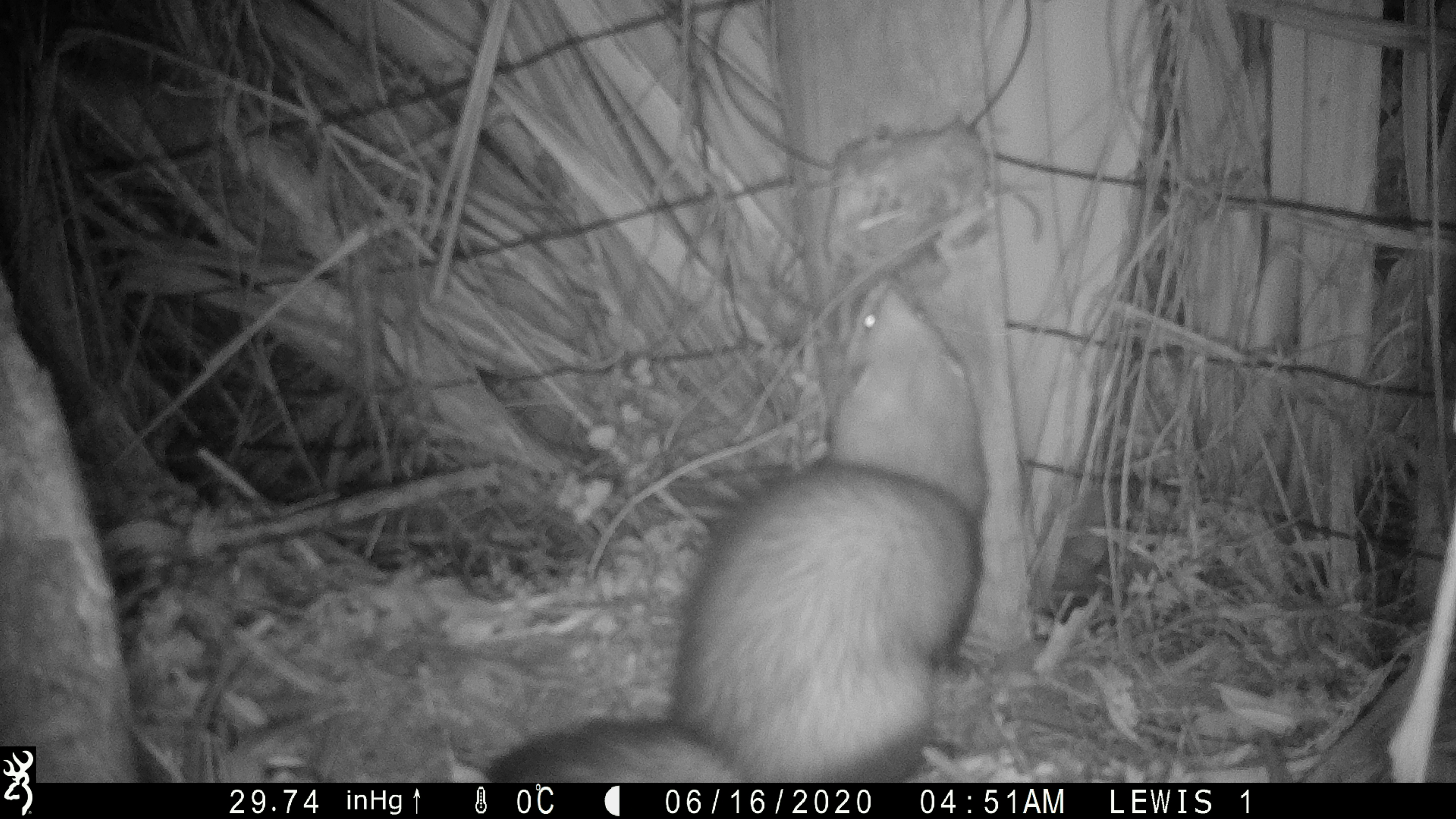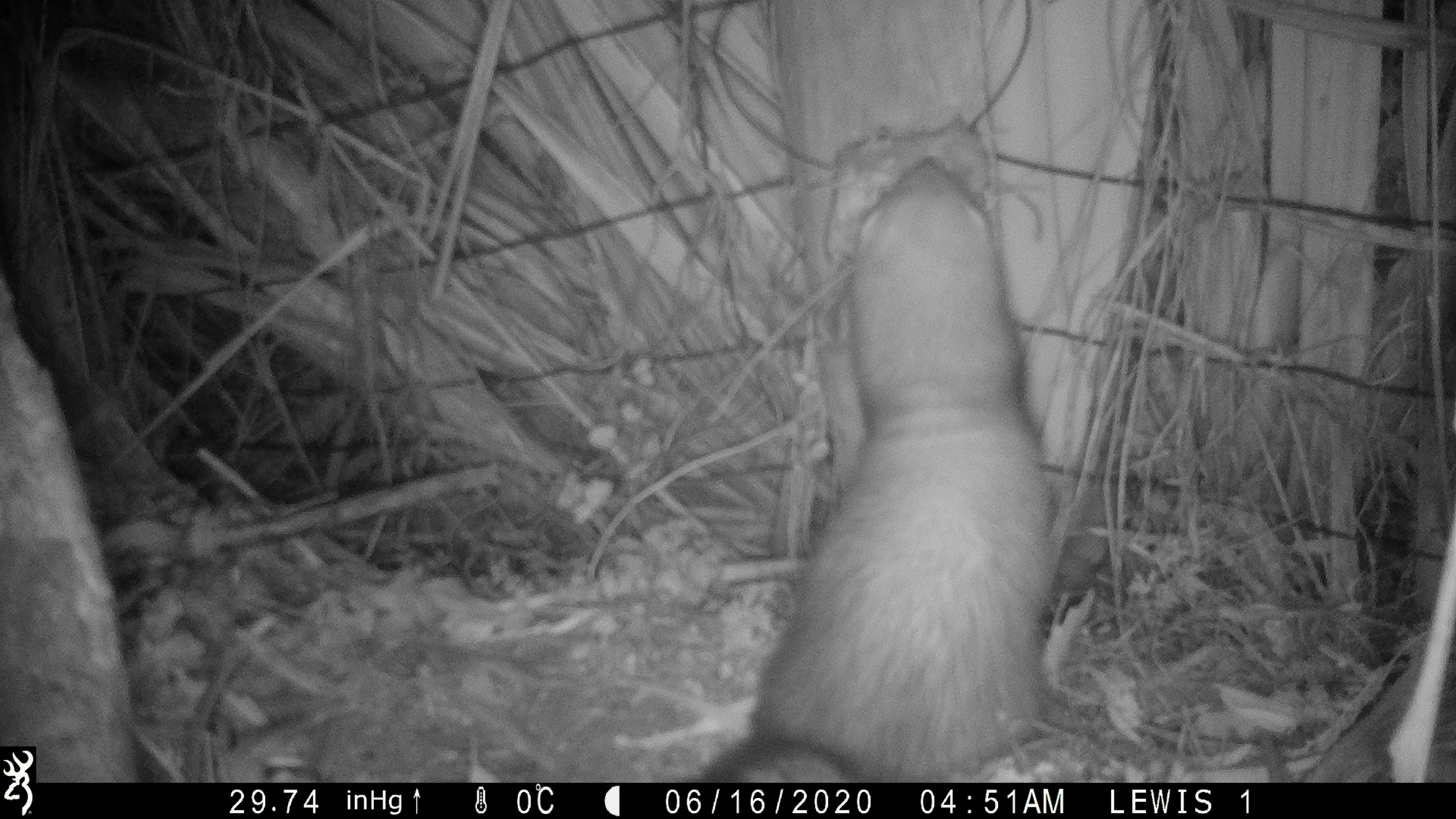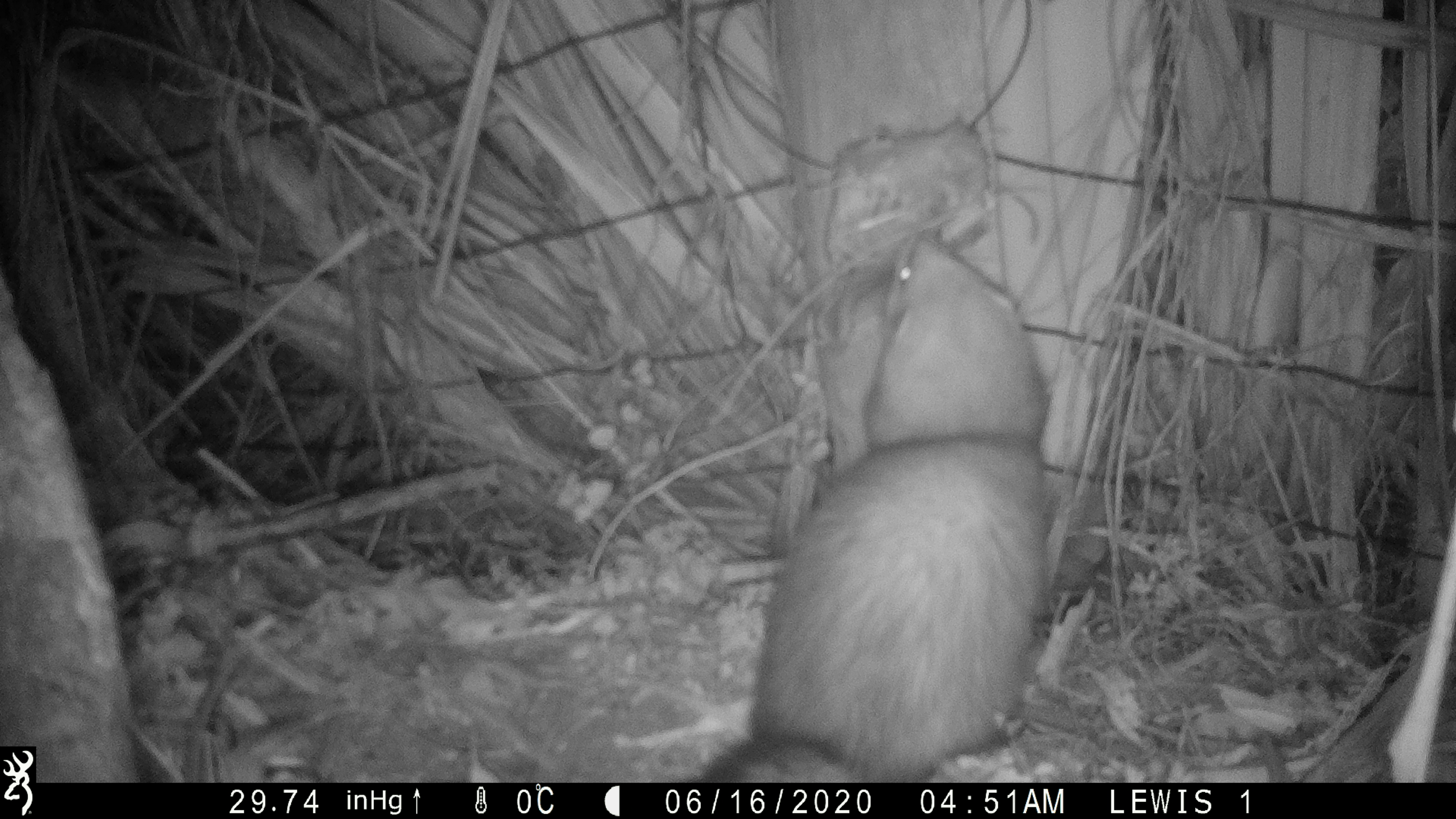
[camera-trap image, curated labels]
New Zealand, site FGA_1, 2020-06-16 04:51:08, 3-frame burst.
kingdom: Animalia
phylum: Chordata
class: Mammalia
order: Carnivora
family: Mustelidae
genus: Mustela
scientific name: Mustela furo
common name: ferret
Ferret (Mustela furo).